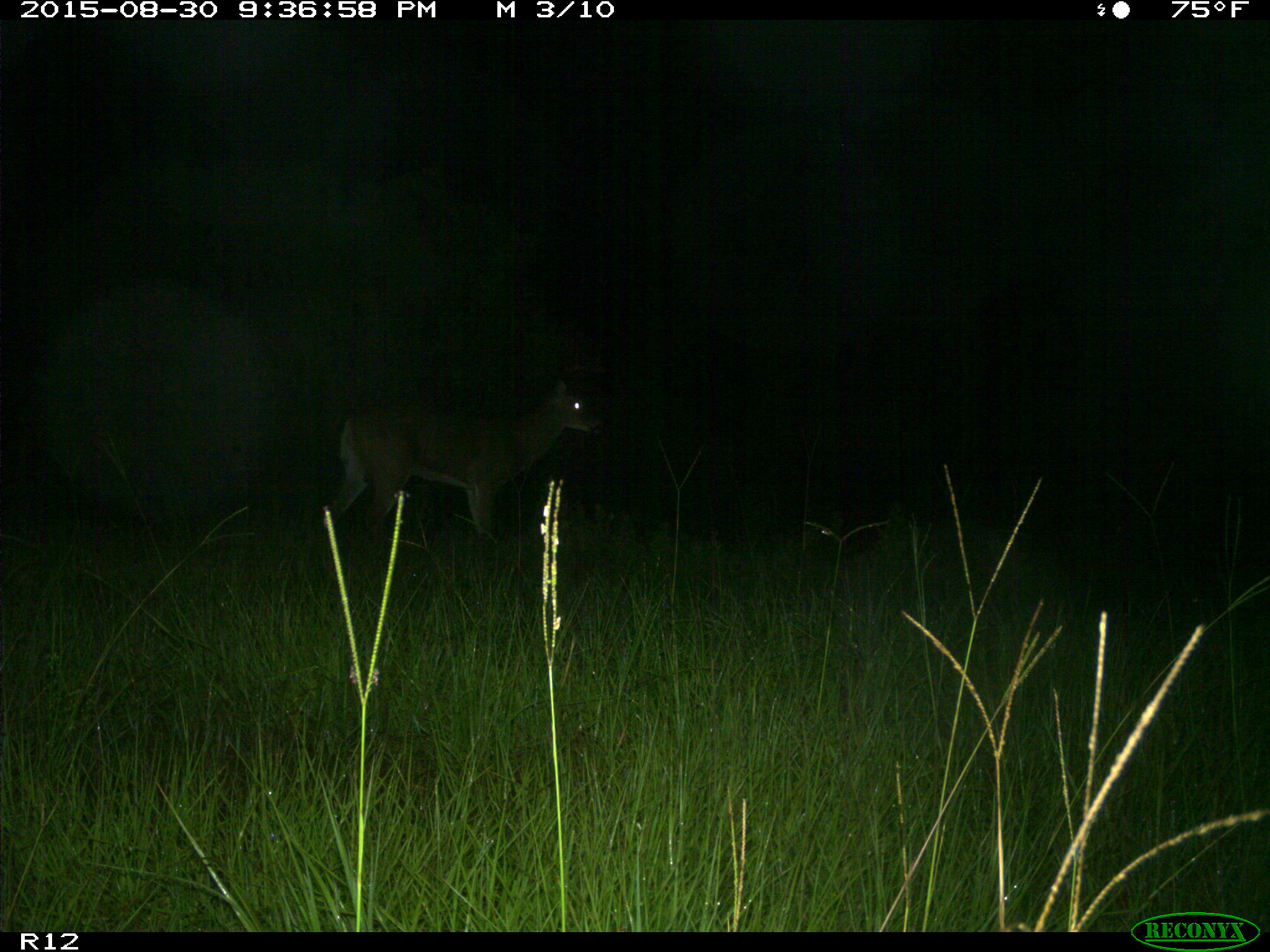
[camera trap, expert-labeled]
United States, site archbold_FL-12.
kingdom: Animalia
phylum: Chordata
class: Mammalia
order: Artiodactyla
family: Cervidae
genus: Odocoileus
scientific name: Odocoileus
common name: deer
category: unidentified deer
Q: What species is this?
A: Unidentified deer (deer) (Odocoileus).